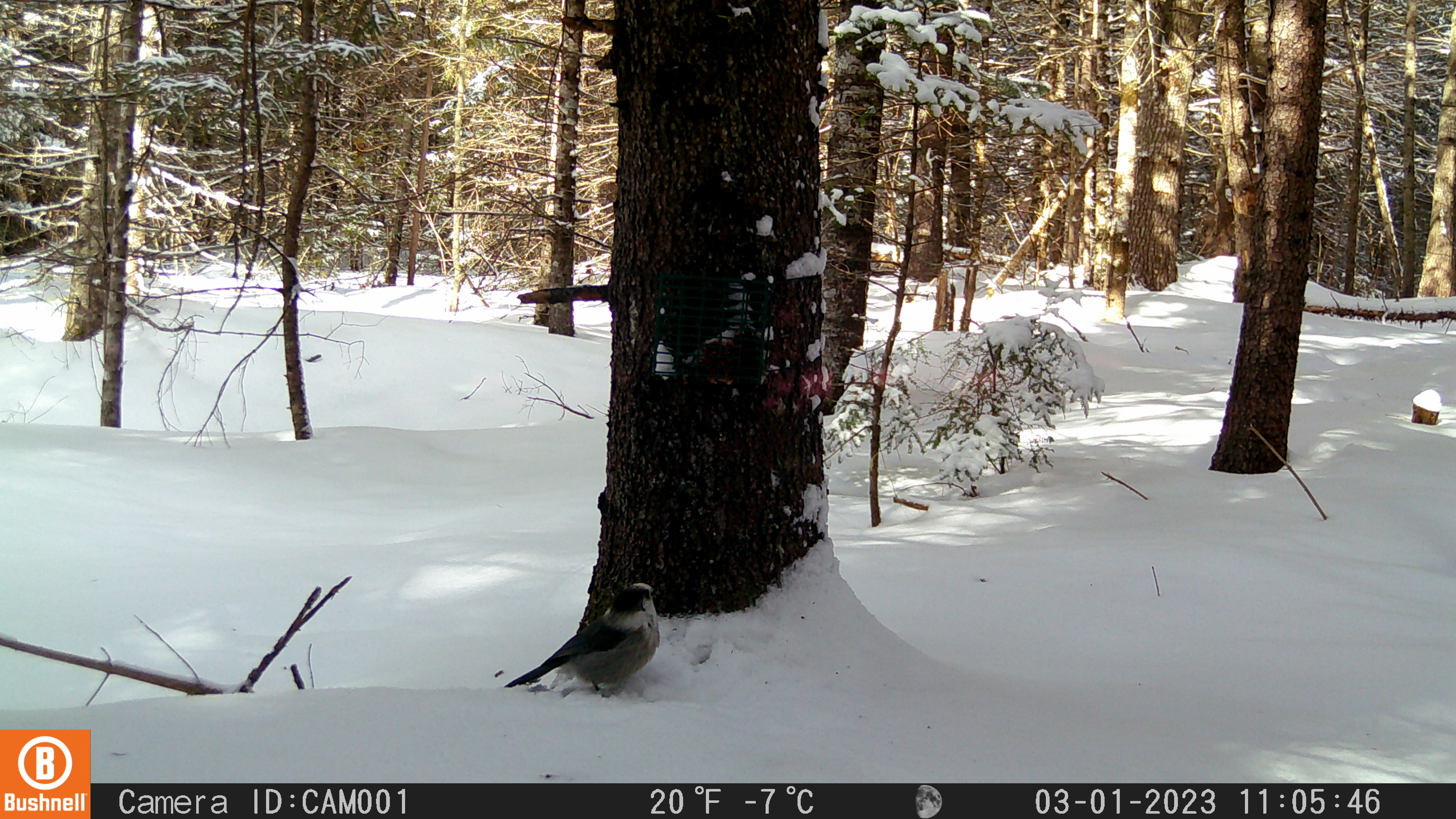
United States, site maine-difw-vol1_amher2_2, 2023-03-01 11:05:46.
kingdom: Animalia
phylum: Chordata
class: Aves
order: Passeriformes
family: Corvidae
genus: Perisoreus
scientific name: Perisoreus canadensis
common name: canada jay